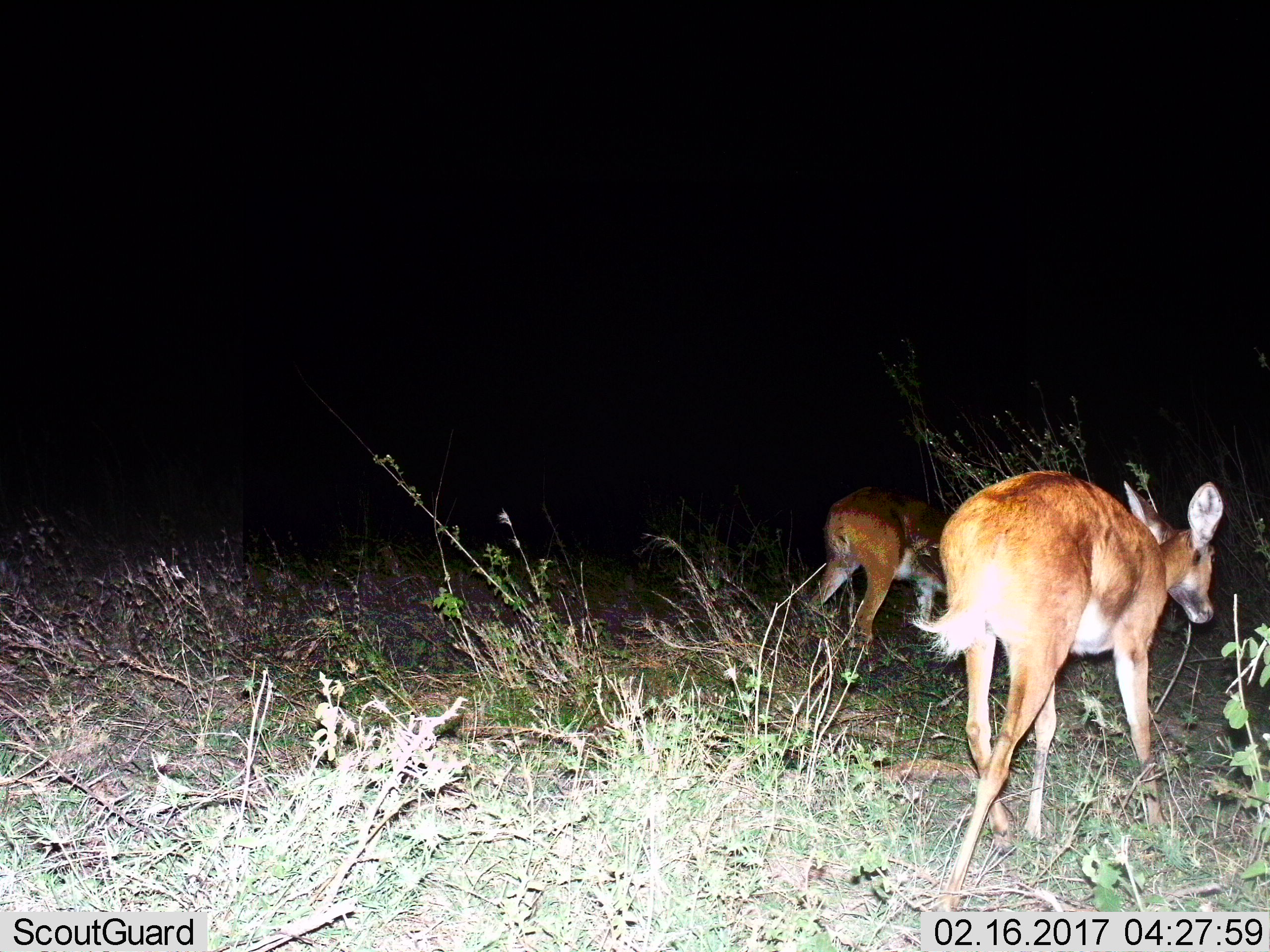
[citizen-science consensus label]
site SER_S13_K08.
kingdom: Animalia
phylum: Chordata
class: Mammalia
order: Artiodactyla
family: Bovidae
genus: Redunca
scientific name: Redunca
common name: reedbuck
Reedbuck (Redunca), count 2. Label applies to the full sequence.